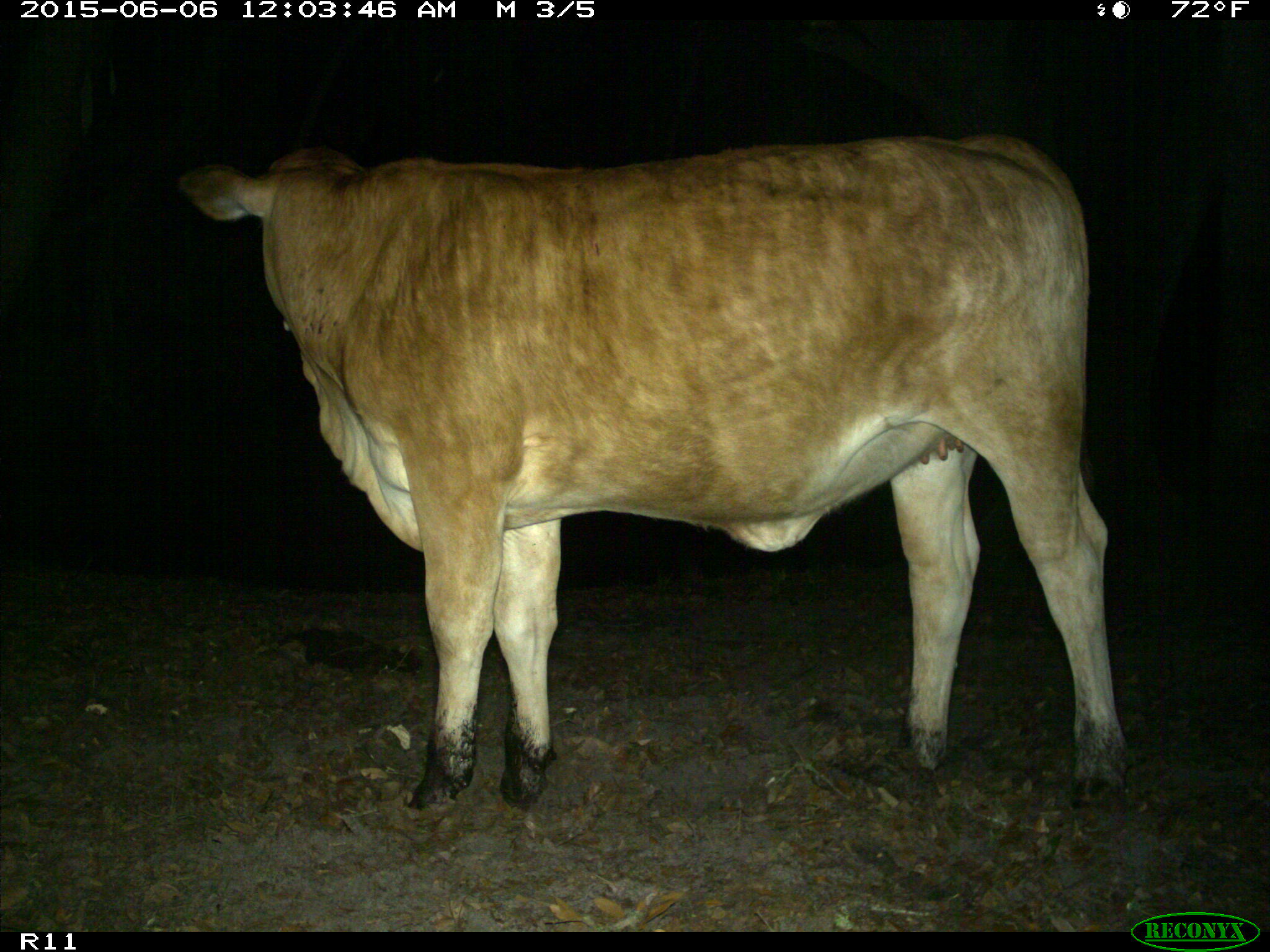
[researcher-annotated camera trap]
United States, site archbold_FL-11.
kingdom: Animalia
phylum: Chordata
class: Mammalia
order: Artiodactyla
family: Bovidae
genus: Bos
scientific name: Bos taurus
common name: domestic cow